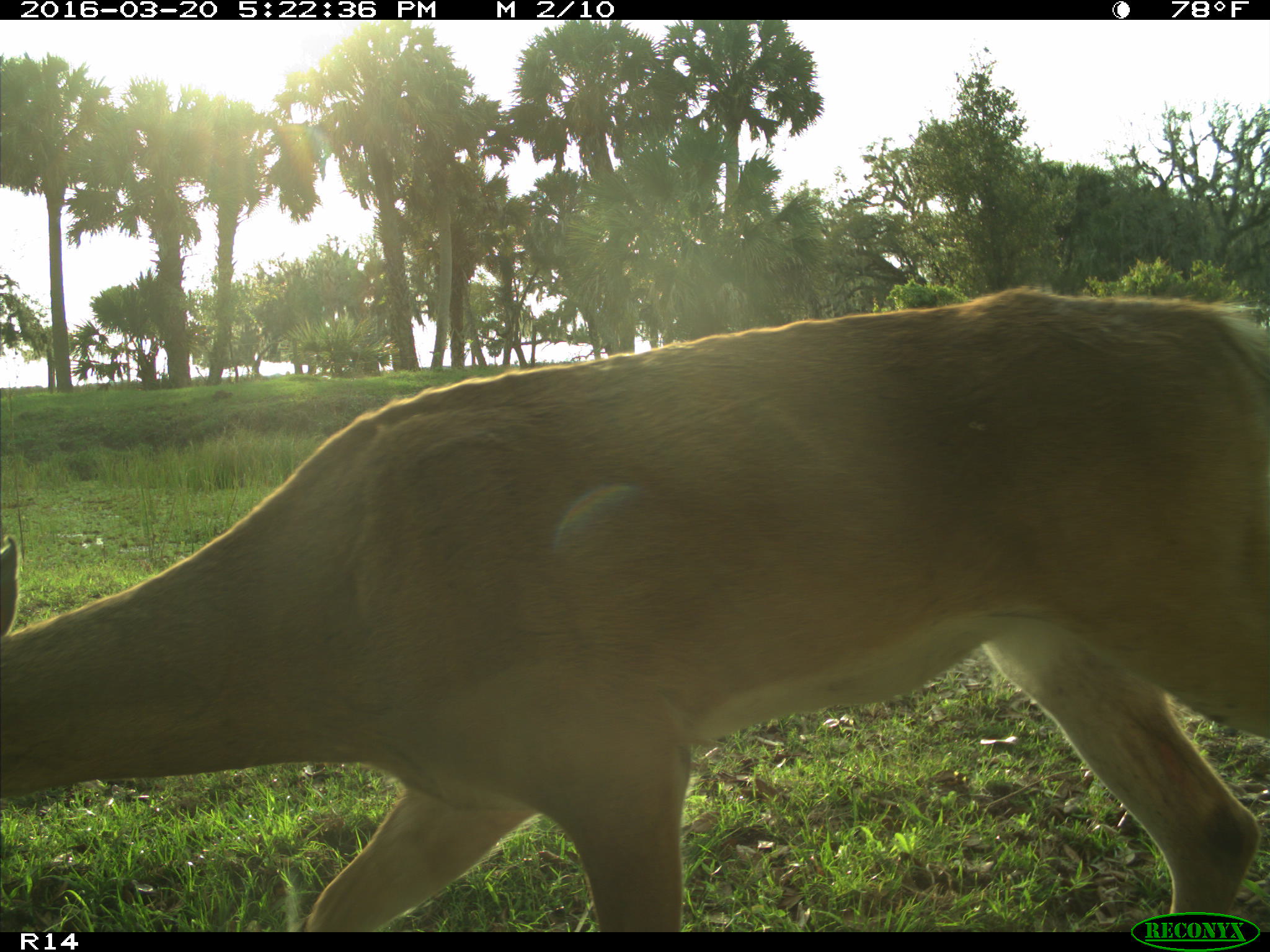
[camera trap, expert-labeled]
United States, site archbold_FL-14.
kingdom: Animalia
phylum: Chordata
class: Mammalia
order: Artiodactyla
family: Cervidae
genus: Odocoileus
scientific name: Odocoileus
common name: deer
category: unidentified deer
Unidentified deer (deer) (Odocoileus).